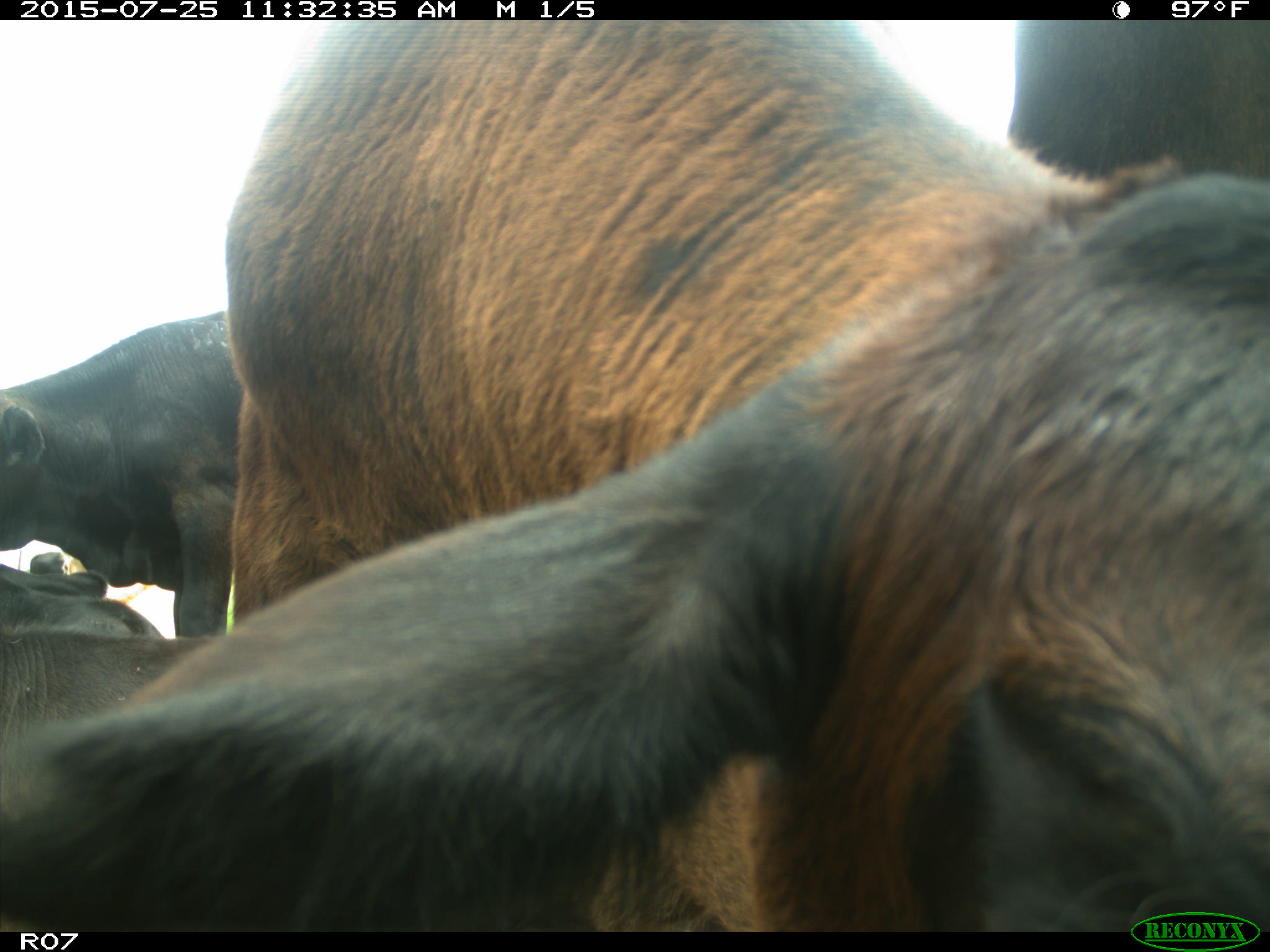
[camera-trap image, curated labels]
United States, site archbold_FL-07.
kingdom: Animalia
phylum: Chordata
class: Mammalia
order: Artiodactyla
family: Bovidae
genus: Bos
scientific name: Bos taurus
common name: domestic cow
Bos taurus (domestic cow).